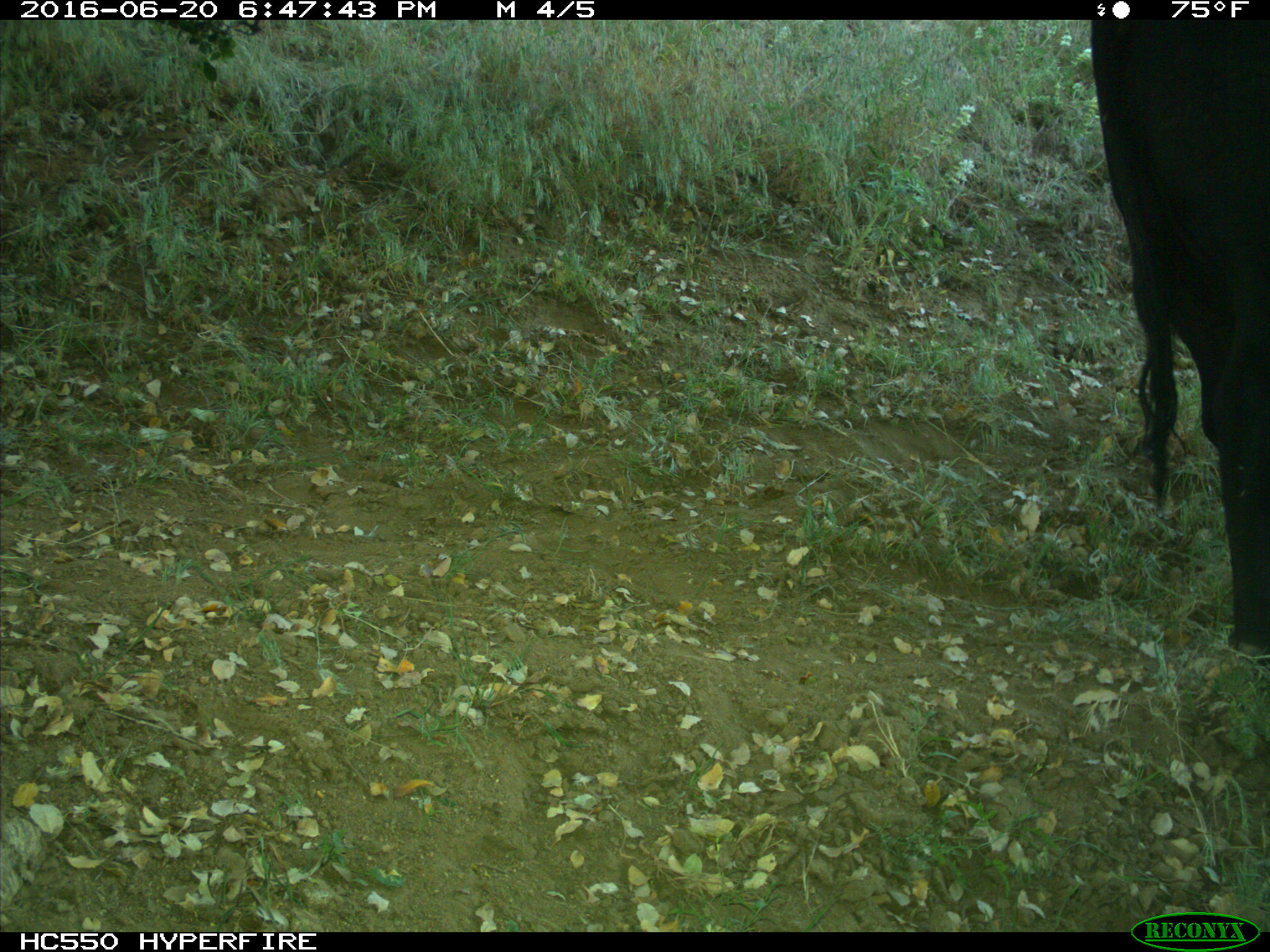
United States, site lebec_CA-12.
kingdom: Animalia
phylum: Chordata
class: Mammalia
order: Artiodactyla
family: Bovidae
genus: Bos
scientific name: Bos taurus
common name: domestic cow